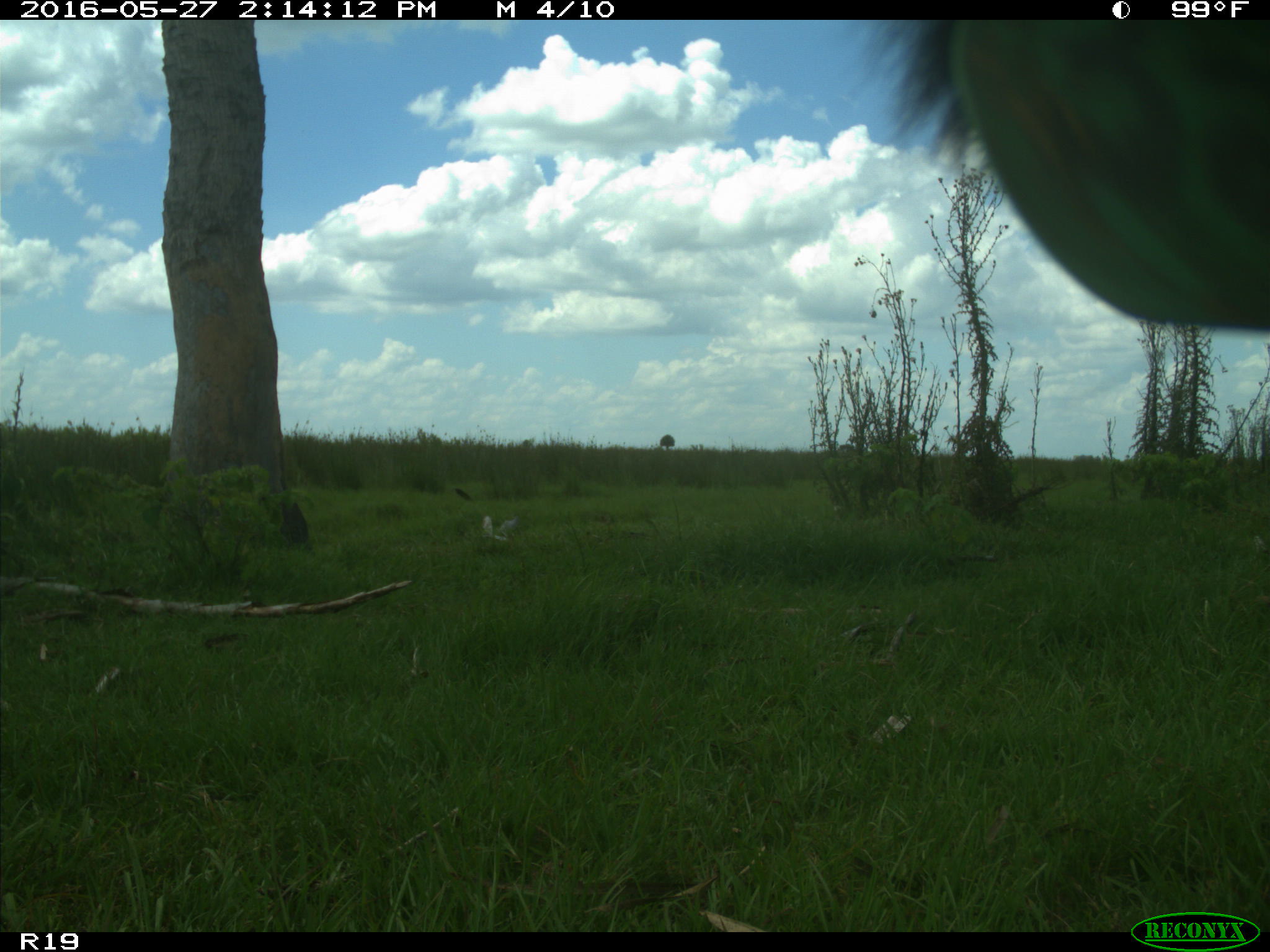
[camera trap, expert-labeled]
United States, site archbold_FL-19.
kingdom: Animalia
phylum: Chordata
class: Mammalia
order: Artiodactyla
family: Bovidae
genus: Bos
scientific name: Bos taurus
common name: domestic cow